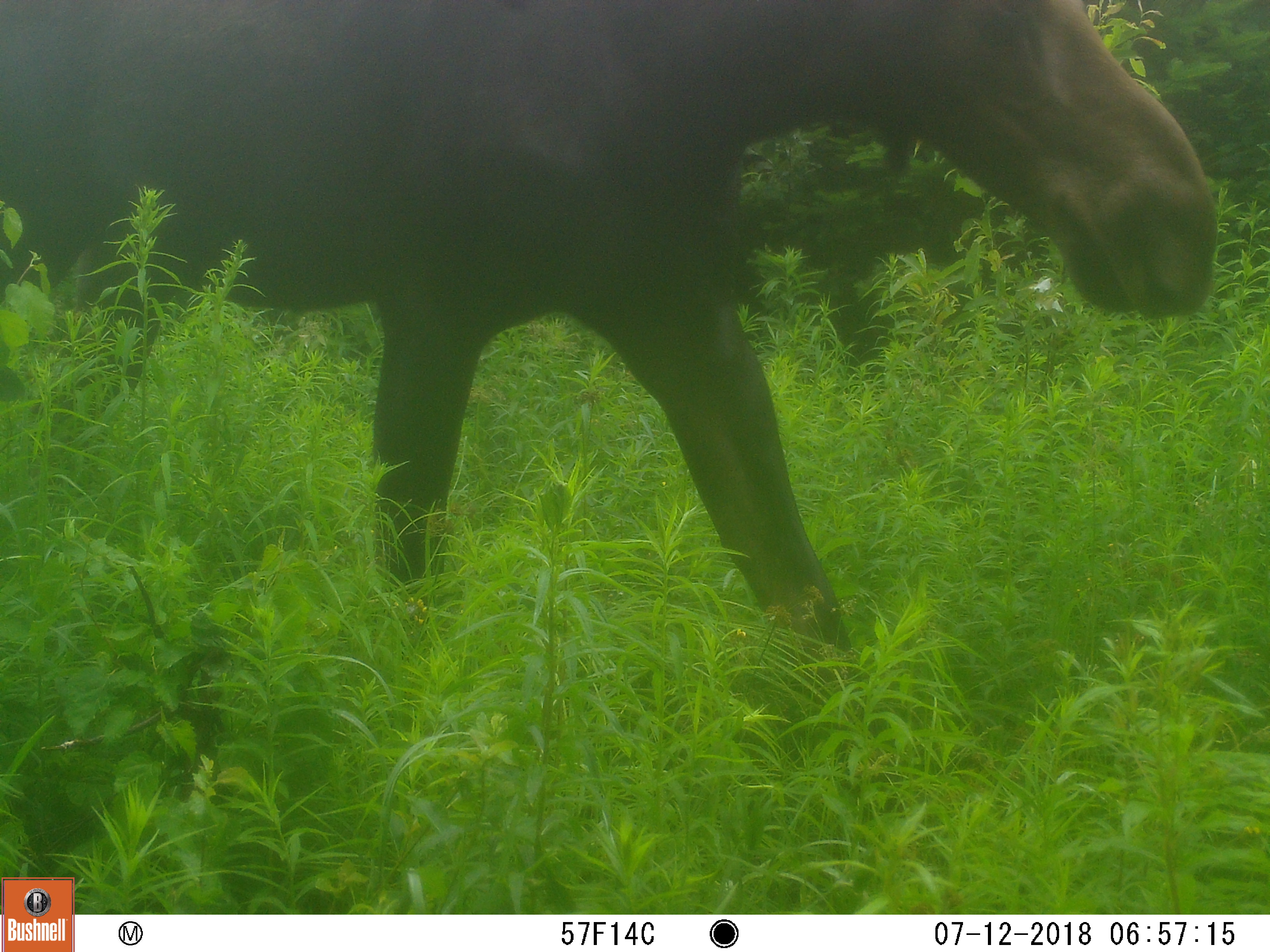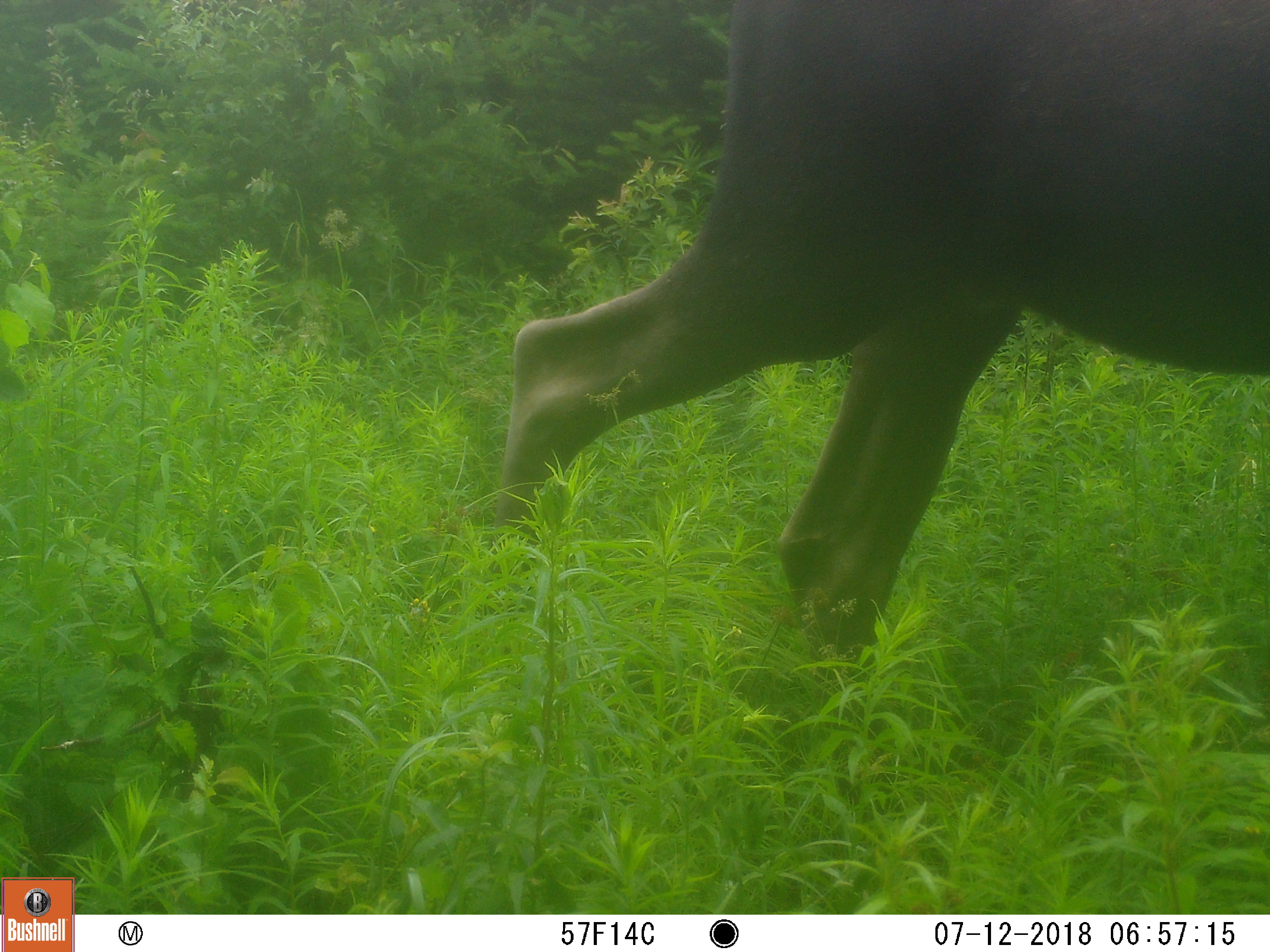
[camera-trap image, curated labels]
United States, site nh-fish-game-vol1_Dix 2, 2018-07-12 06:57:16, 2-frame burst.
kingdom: Animalia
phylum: Chordata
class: Mammalia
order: Artiodactyla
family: Cervidae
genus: Alces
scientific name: Alces alces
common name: moose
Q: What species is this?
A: Moose (Alces alces).